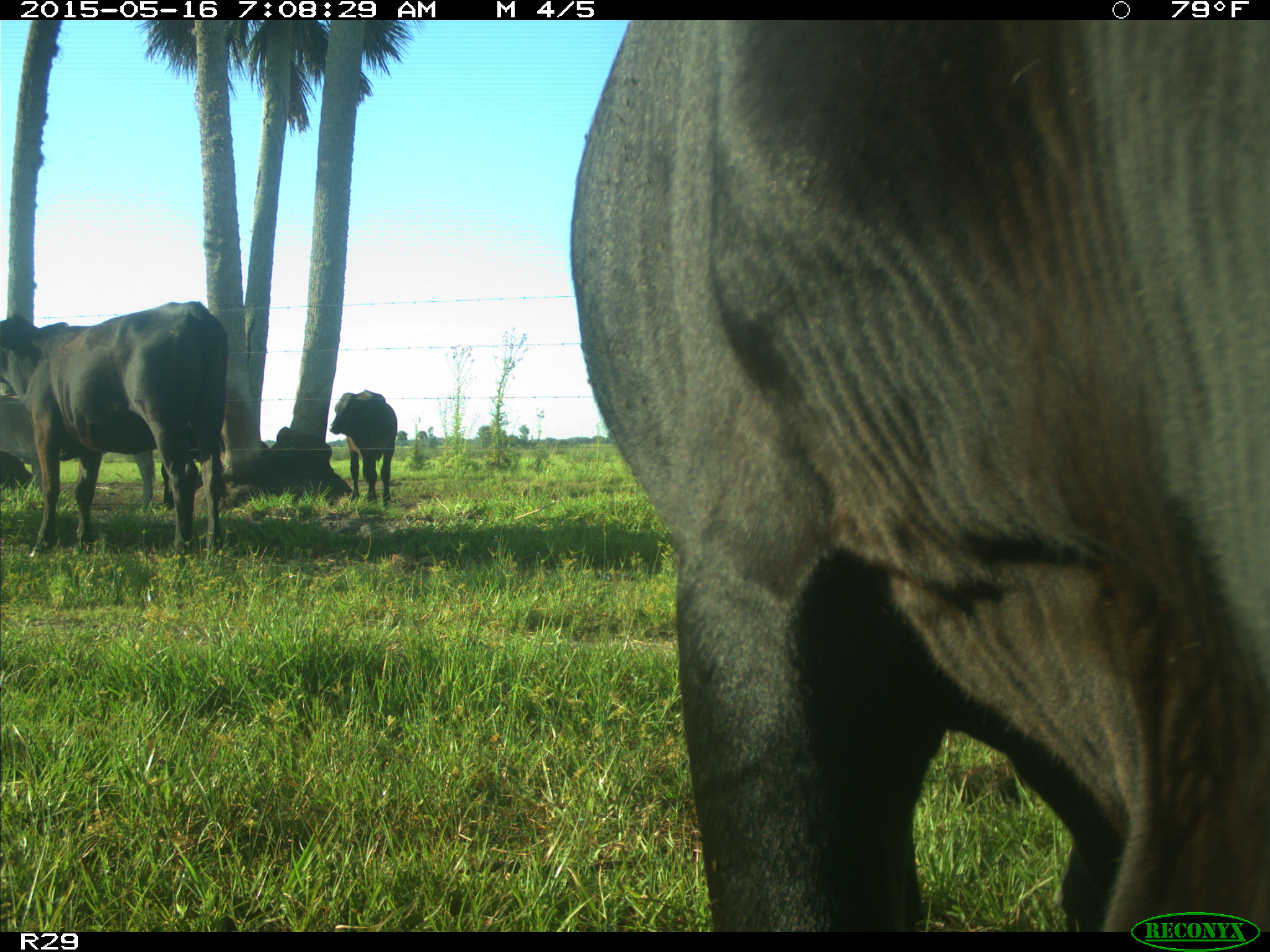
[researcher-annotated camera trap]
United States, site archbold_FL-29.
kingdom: Animalia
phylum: Chordata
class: Mammalia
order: Artiodactyla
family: Bovidae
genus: Bos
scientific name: Bos taurus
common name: domestic cow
Bos taurus (domestic cow).